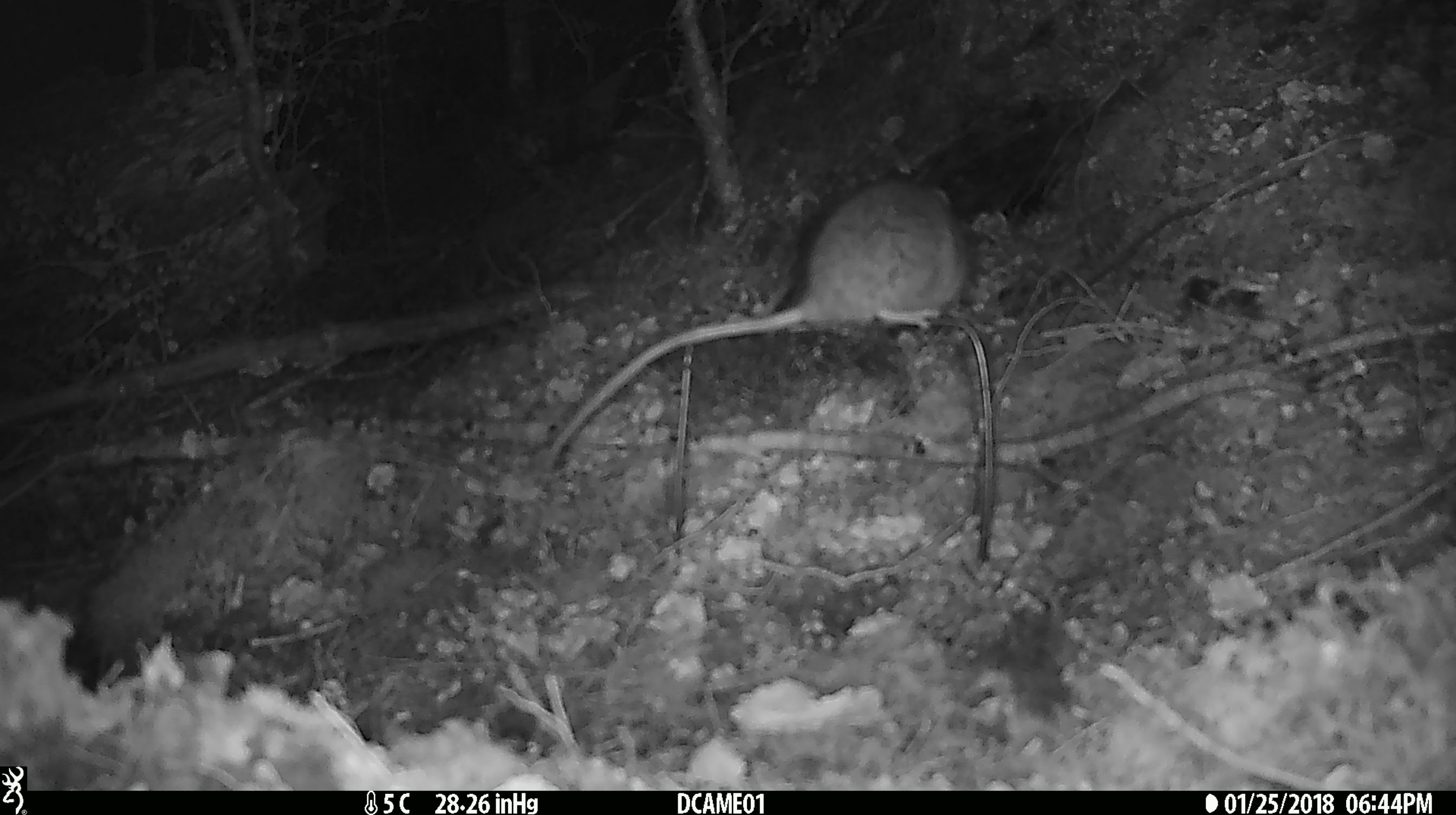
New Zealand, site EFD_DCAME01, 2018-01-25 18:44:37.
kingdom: Animalia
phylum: Chordata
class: Mammalia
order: Rodentia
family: Muridae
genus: Rattus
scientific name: Rattus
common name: rat